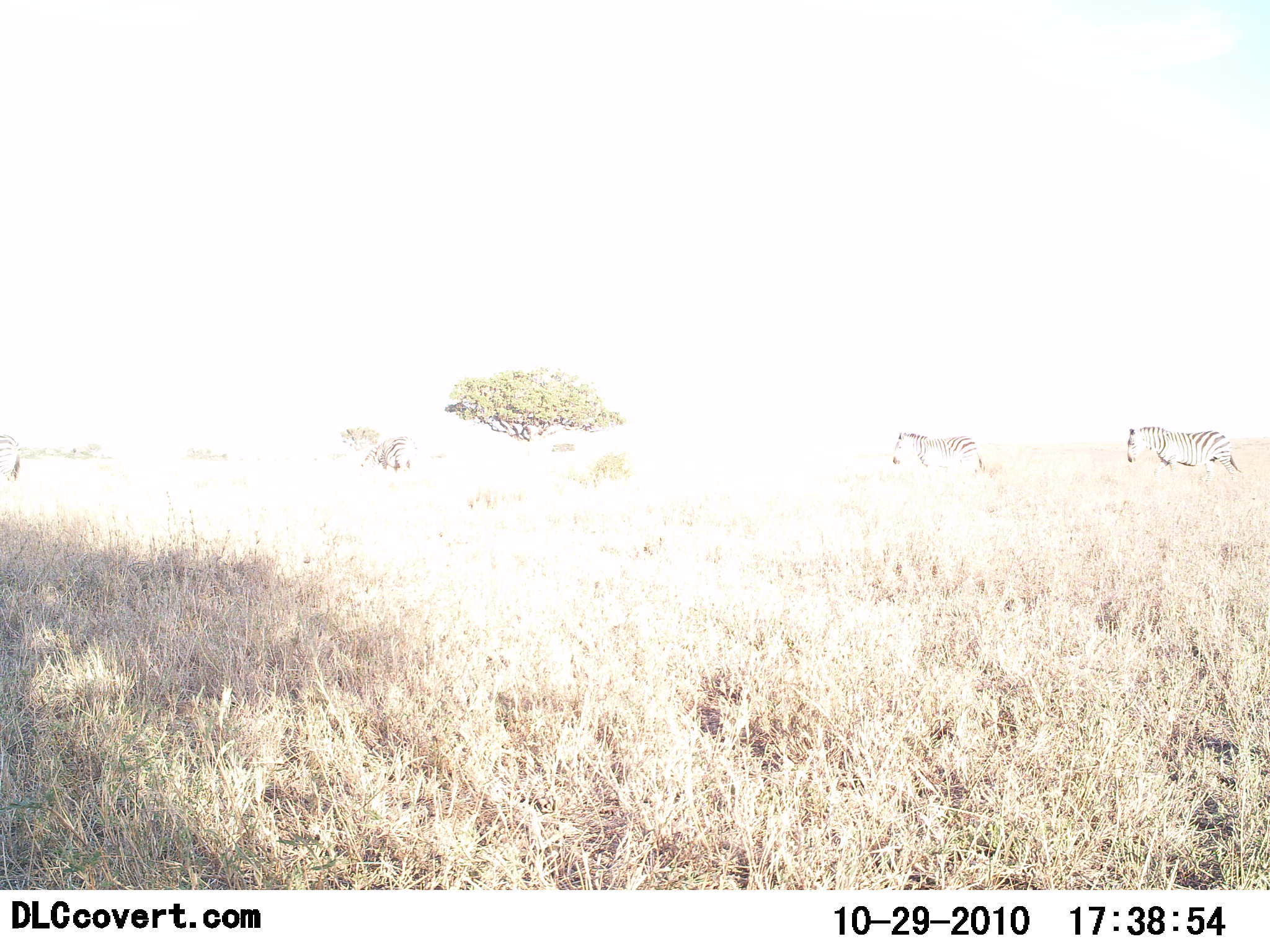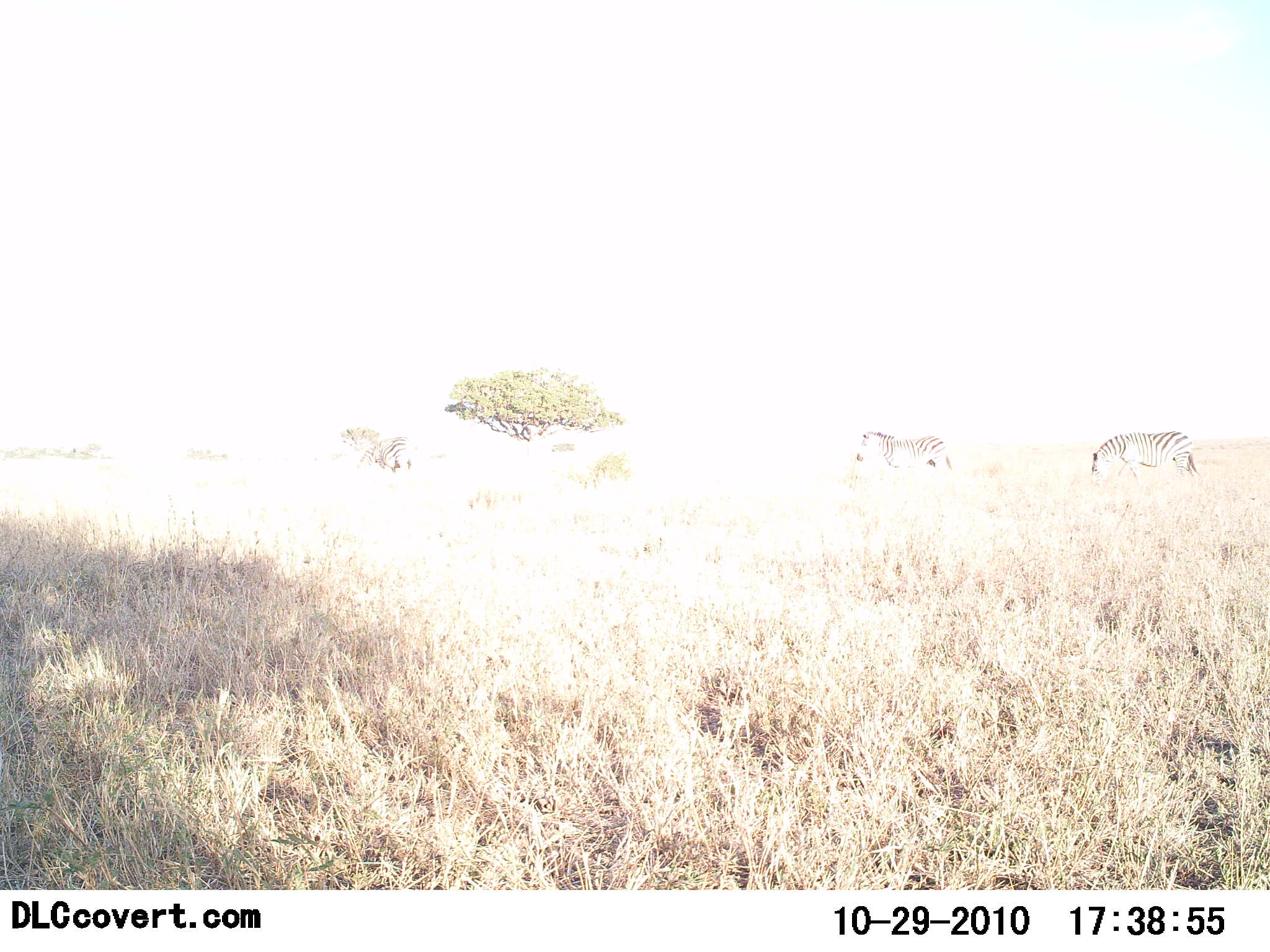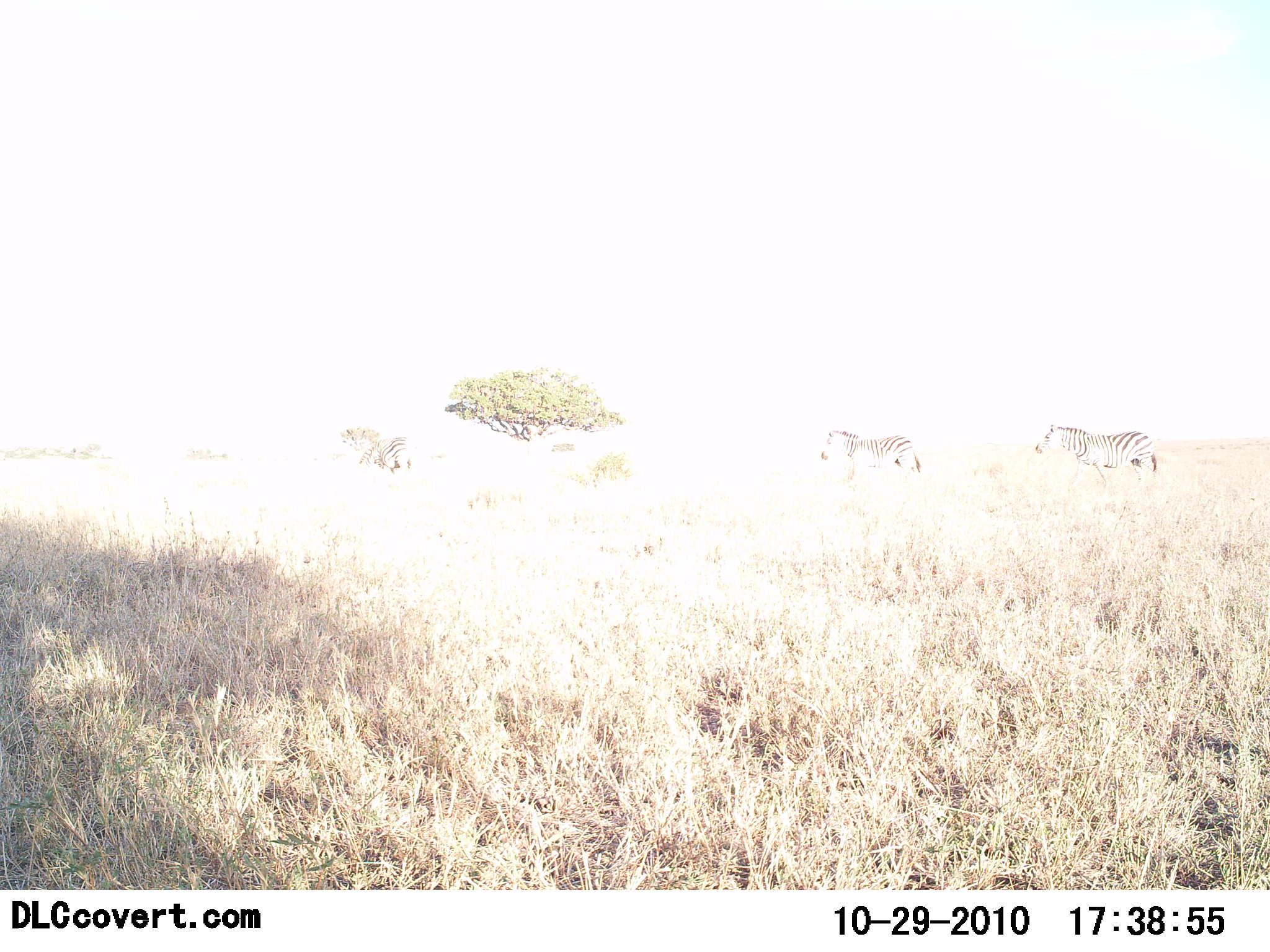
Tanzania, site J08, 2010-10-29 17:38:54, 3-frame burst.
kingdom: Animalia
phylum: Chordata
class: Mammalia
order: Perissodactyla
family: Equidae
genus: Equus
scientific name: Equus quagga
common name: plains zebra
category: zebra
Zebra (plains zebra) (Equus quagga), count 3. Behavior (volunteer vote fractions): standing 27%, resting 0%, moving 87%, interacting 0%. Young present (vote fraction): 0%. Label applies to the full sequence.